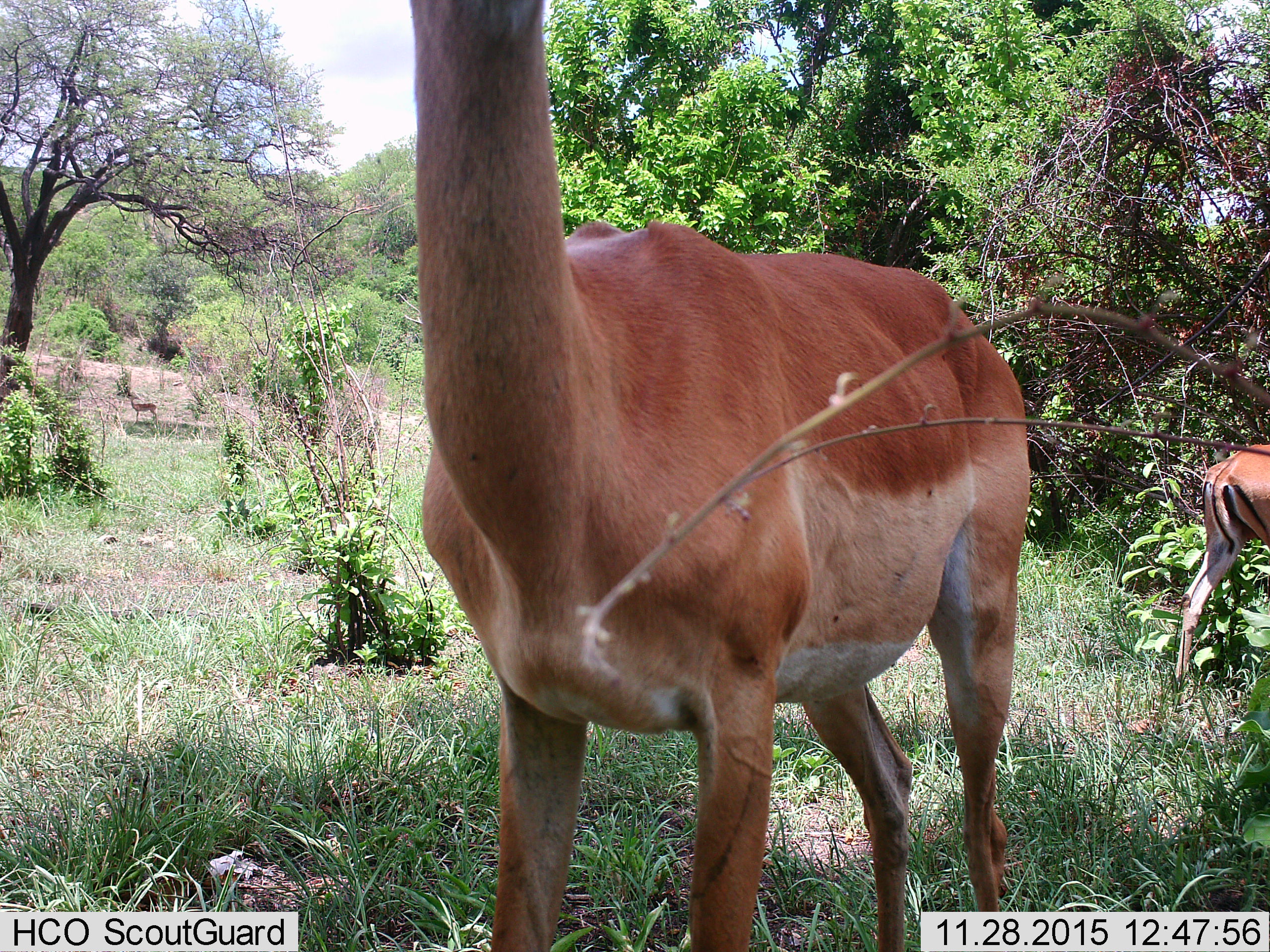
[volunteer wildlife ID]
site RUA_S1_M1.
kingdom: Animalia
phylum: Chordata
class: Mammalia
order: Artiodactyla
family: Bovidae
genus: Aepyceros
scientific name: Aepyceros melampus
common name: impala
Impala (Aepyceros melampus), count 3. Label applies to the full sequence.